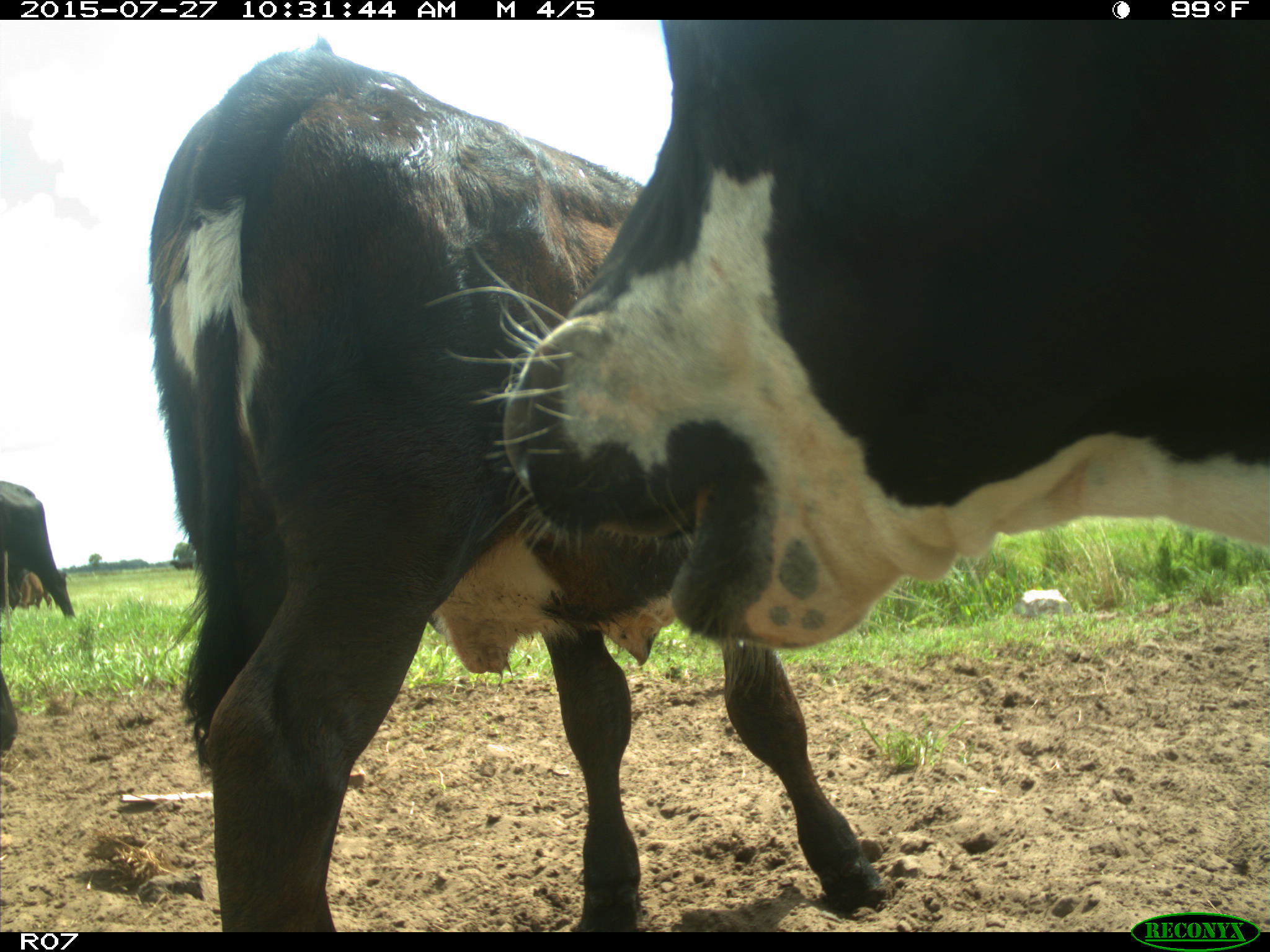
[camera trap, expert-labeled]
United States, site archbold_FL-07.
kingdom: Animalia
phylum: Chordata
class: Mammalia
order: Artiodactyla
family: Bovidae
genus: Bos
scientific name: Bos taurus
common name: domestic cow